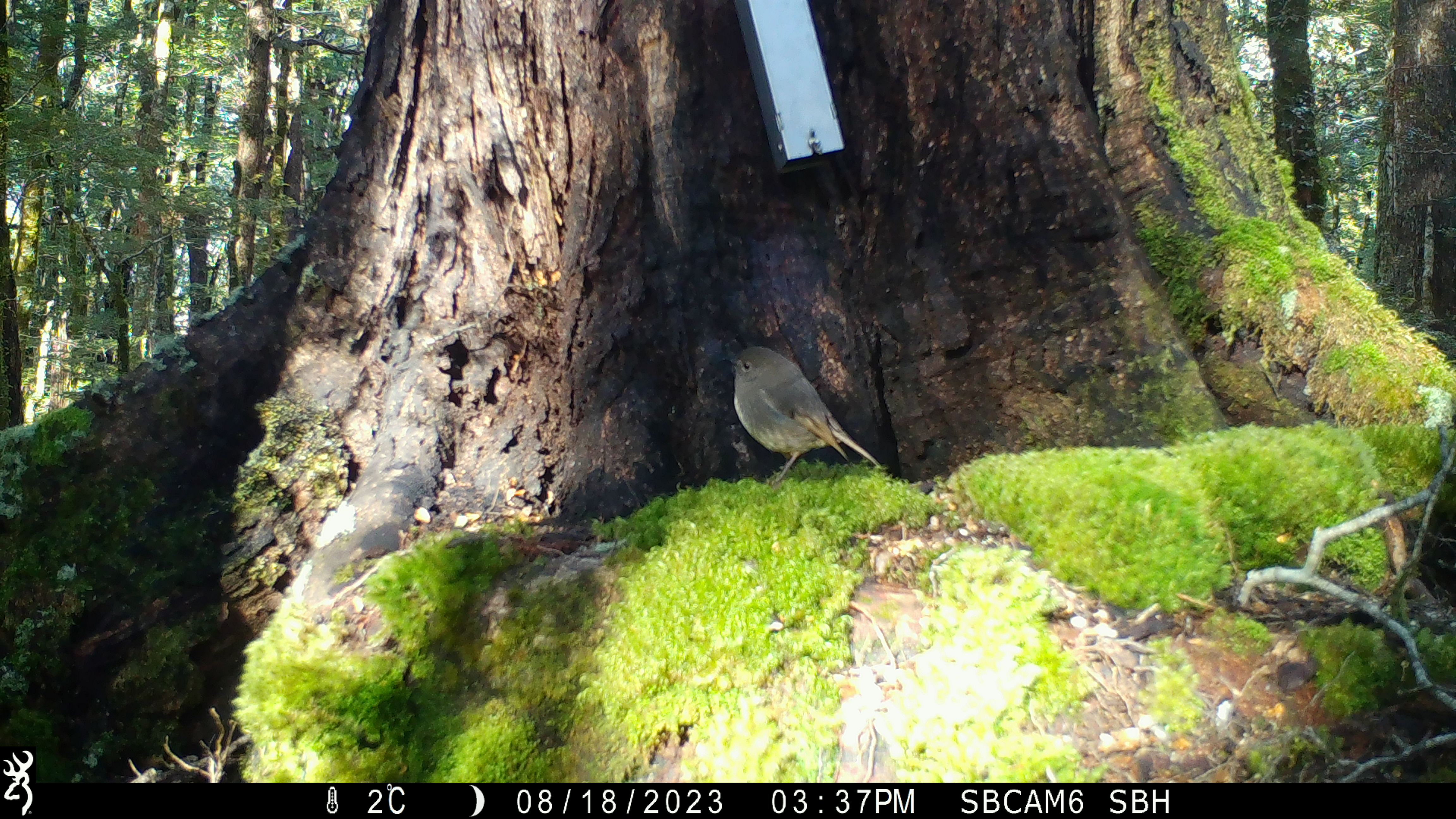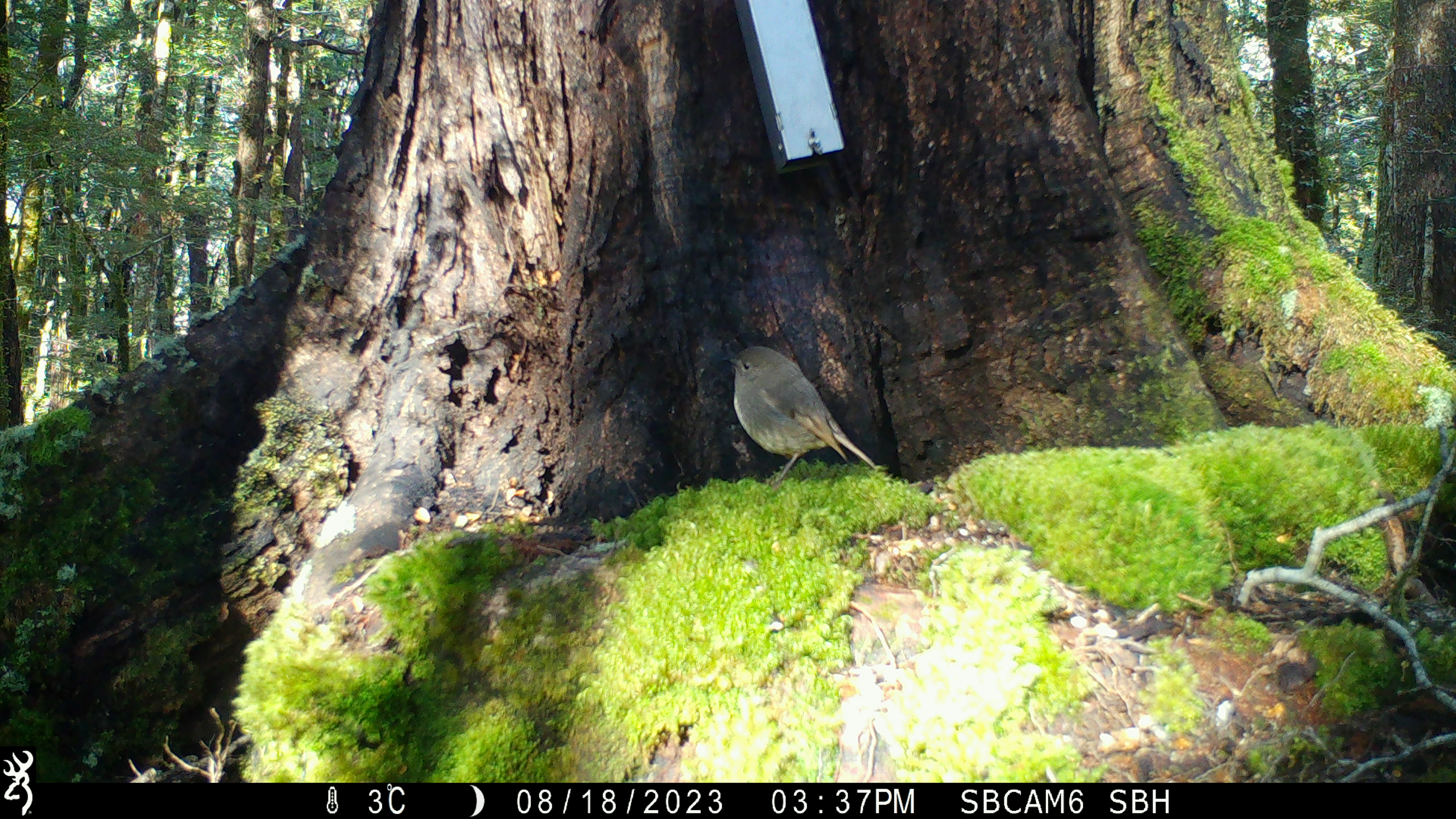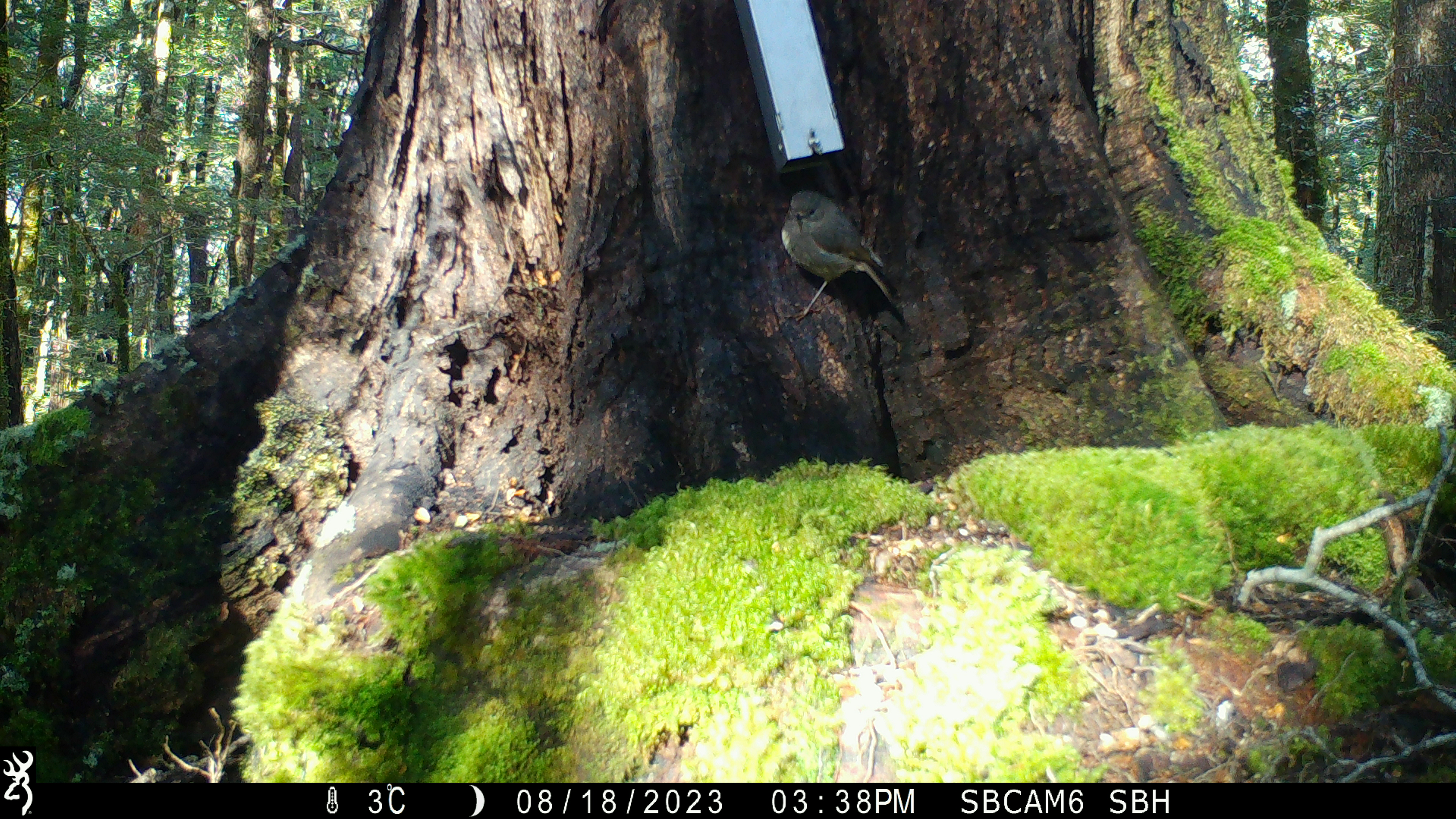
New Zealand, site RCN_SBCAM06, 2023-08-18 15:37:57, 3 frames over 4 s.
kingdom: Animalia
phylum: Chordata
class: Aves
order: Passeriformes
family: Petroicidae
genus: Petroica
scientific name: Petroica australis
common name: new zealand robin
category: robin